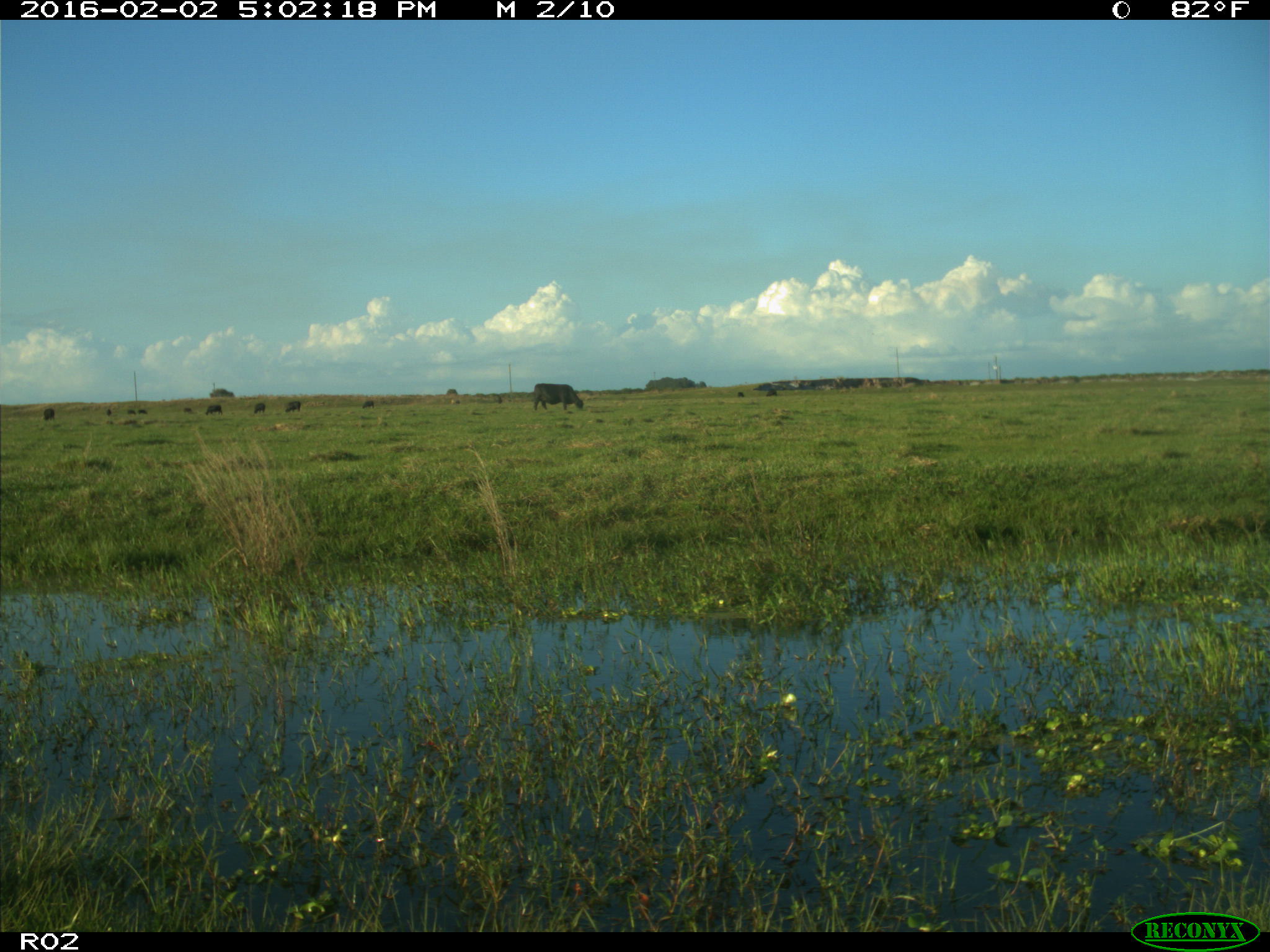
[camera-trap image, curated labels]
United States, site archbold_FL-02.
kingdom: Animalia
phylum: Chordata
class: Mammalia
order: Artiodactyla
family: Bovidae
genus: Bos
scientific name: Bos taurus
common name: domestic cow